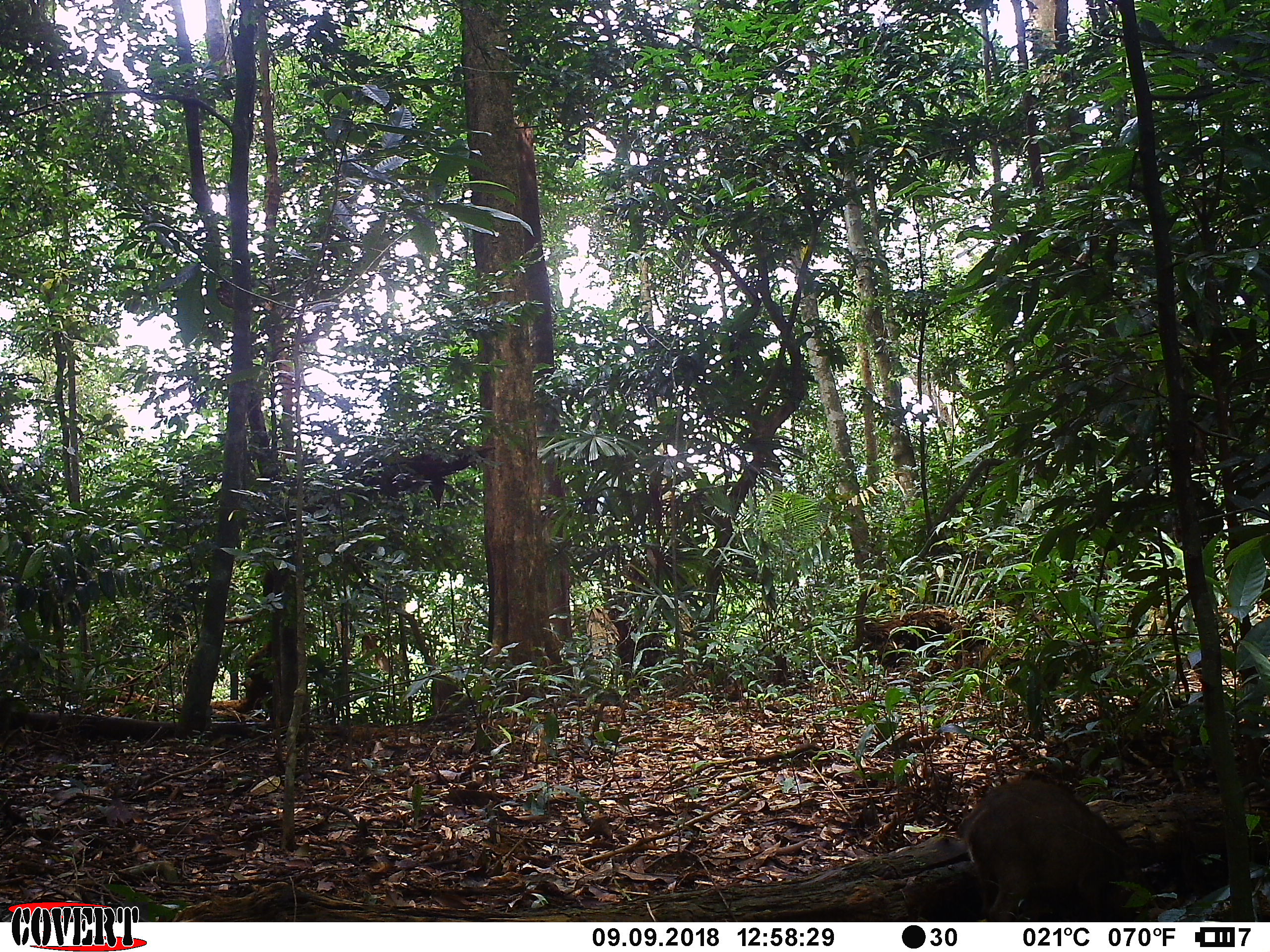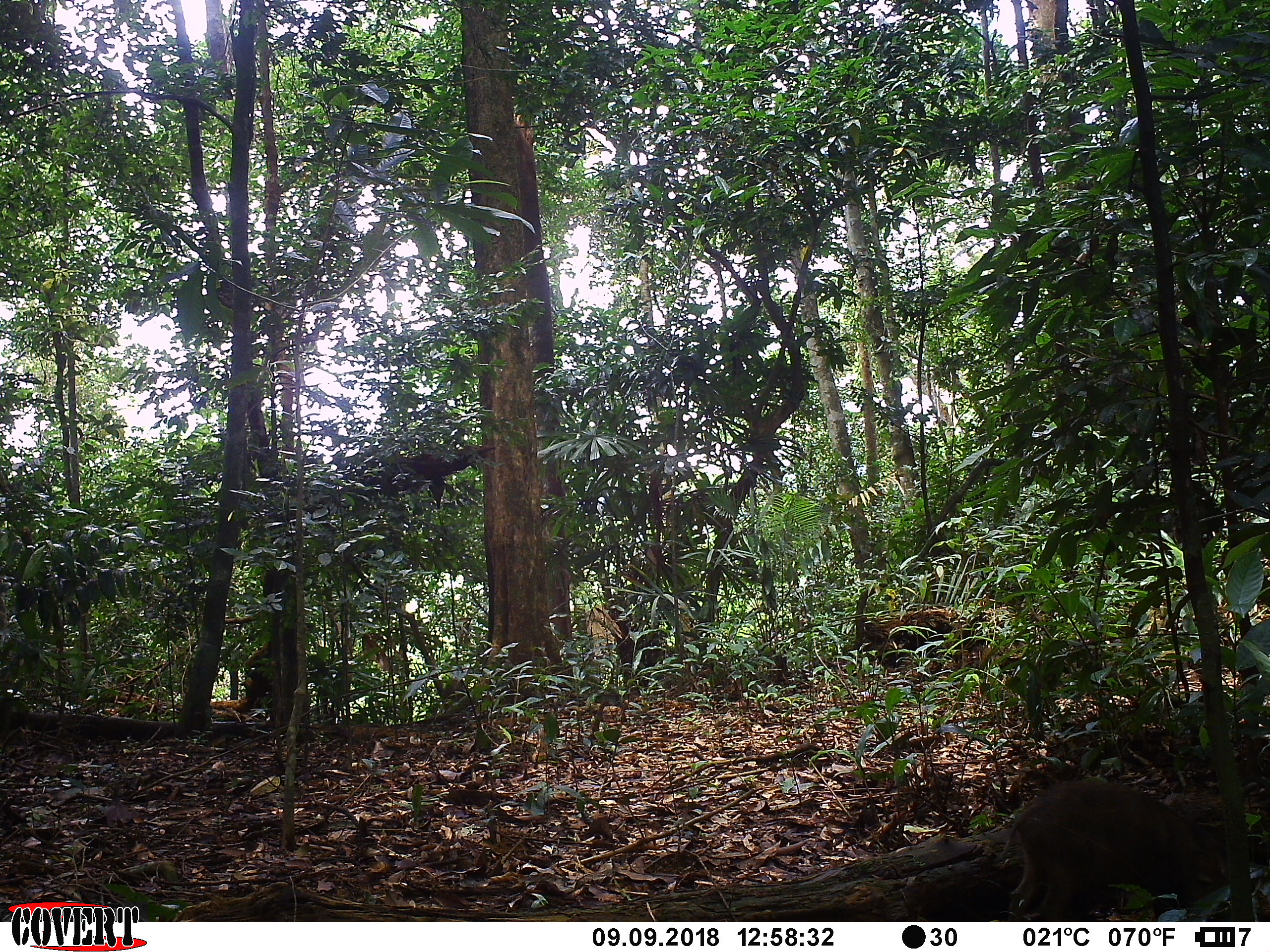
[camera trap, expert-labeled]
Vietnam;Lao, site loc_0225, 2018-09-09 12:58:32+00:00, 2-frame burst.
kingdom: Animalia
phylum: Chordata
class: Mammalia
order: Artiodactyla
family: Suidae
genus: Sus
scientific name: Sus scrofa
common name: eurasian wild pig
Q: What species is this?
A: Eurasian wild pig (Sus scrofa).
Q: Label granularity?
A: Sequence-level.